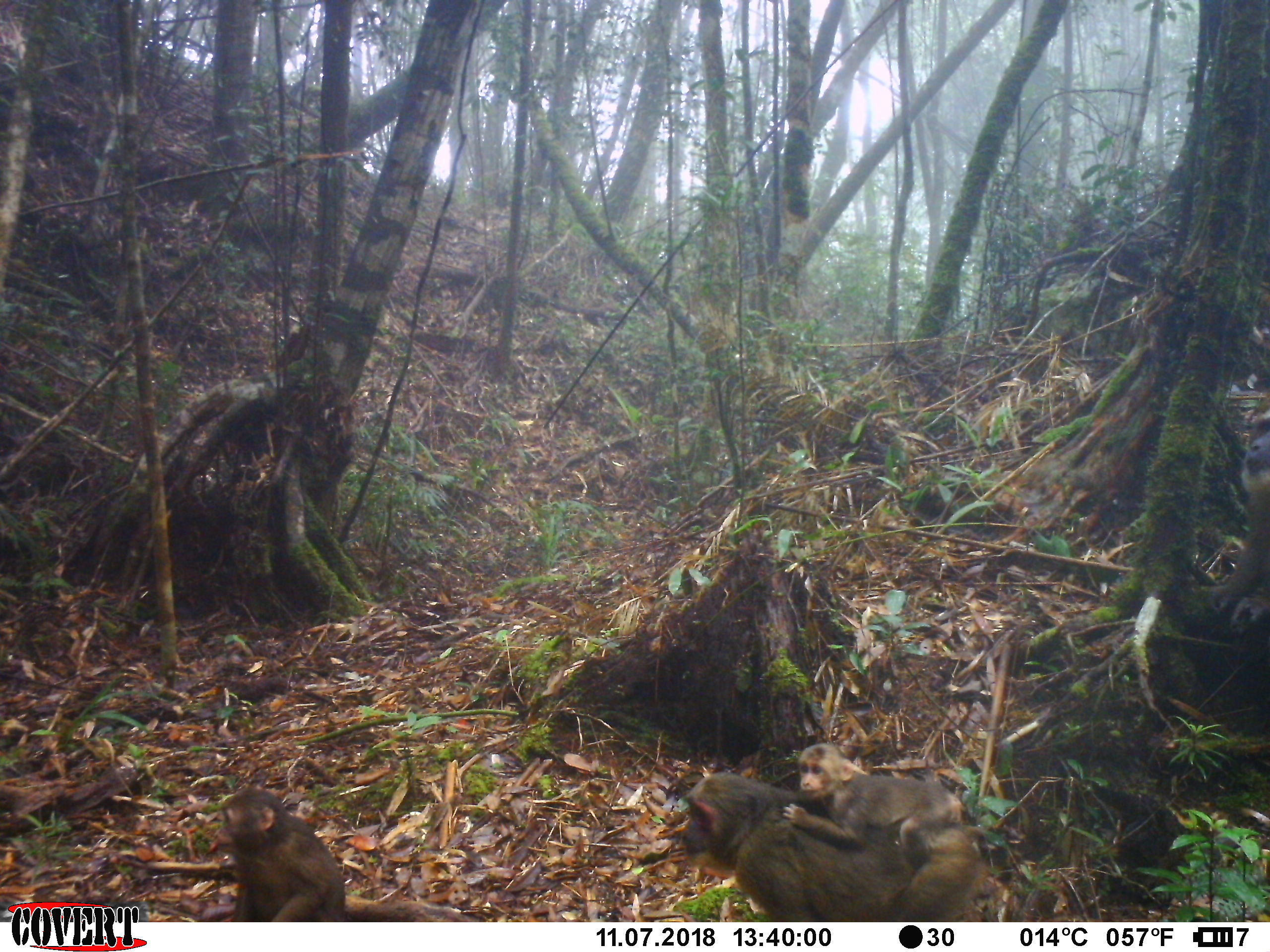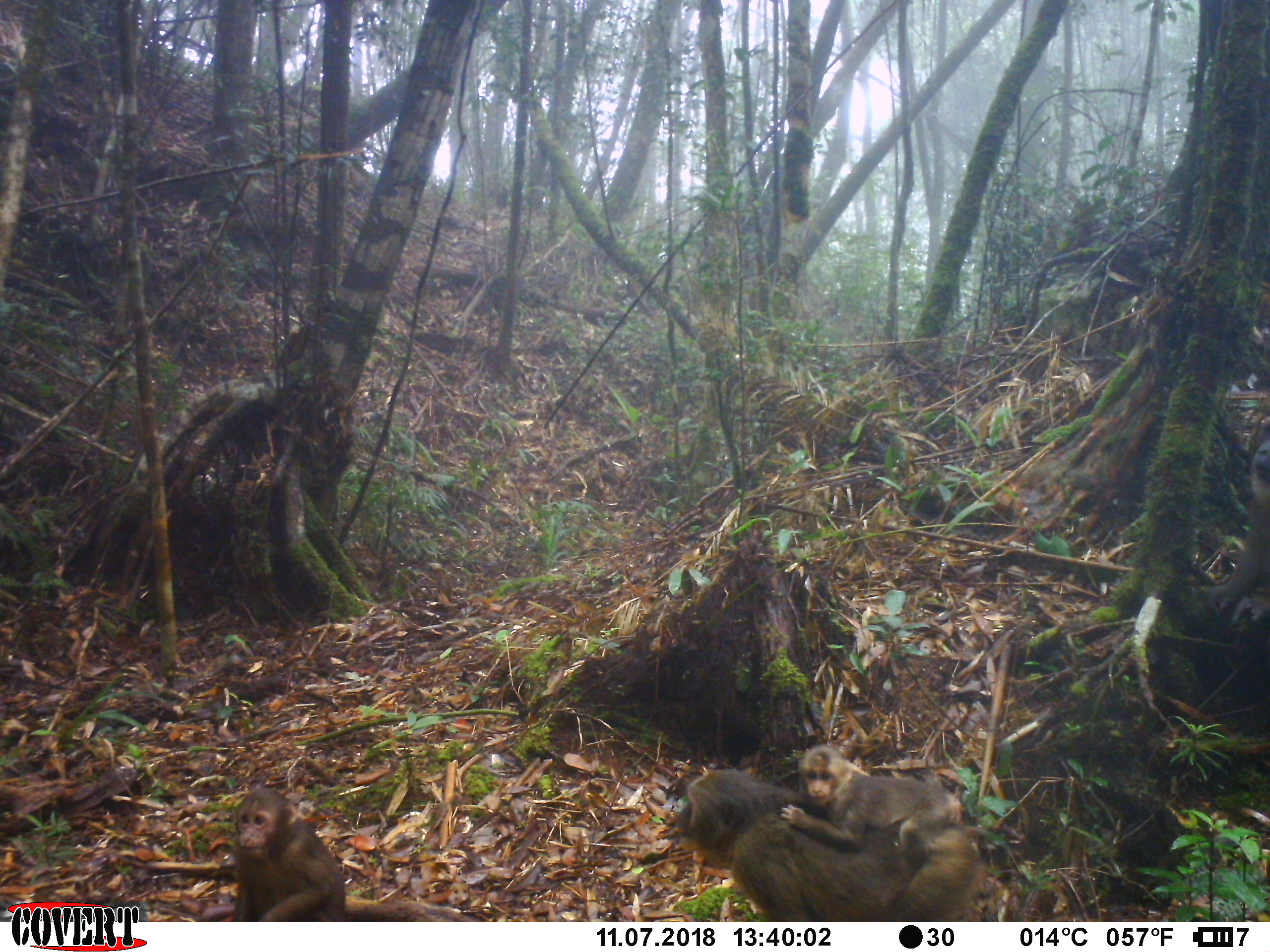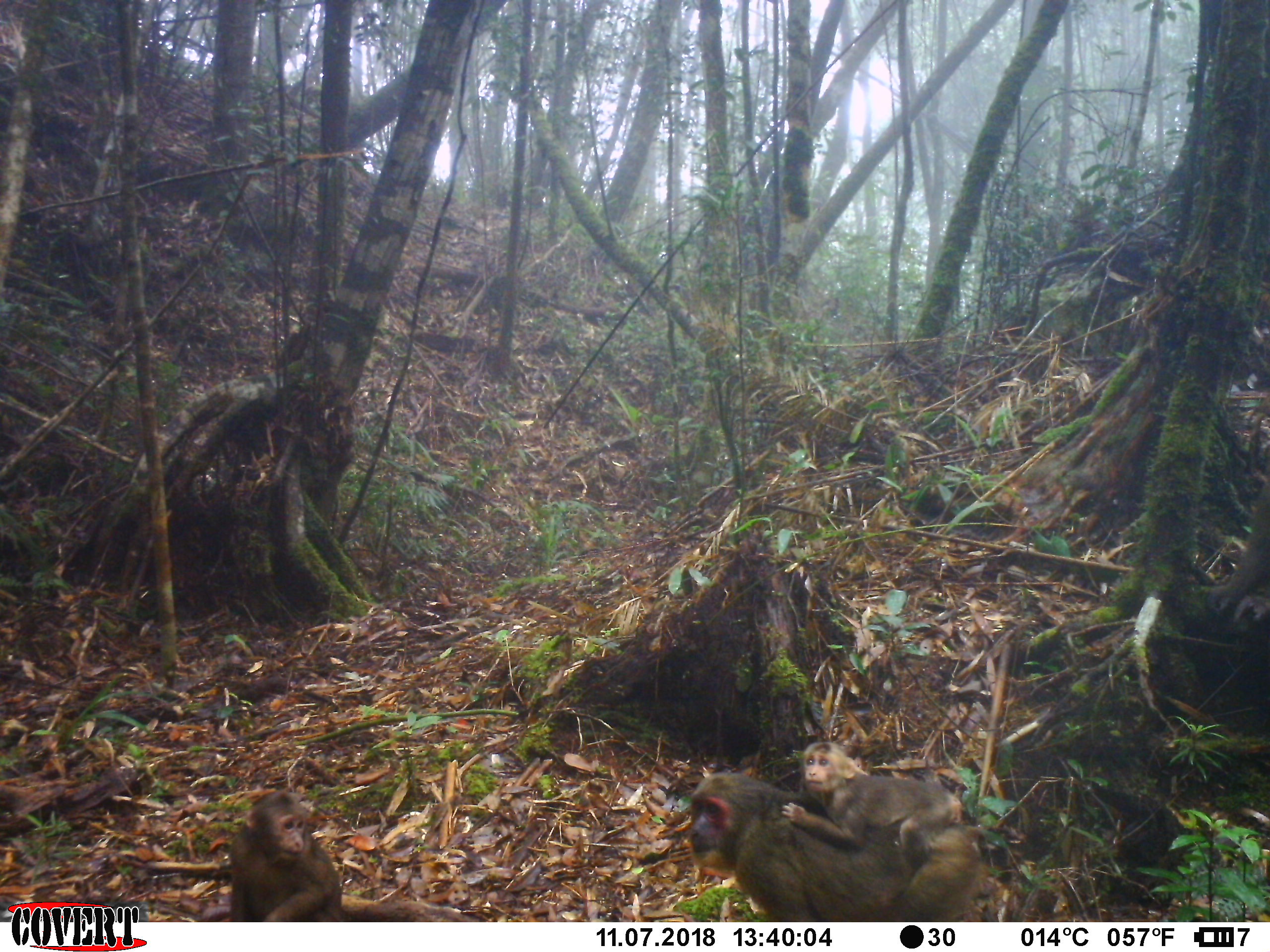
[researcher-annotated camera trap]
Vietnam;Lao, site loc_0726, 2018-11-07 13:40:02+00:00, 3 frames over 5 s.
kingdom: Animalia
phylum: Chordata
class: Mammalia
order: Primates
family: Cercopithecidae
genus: Macaca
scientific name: Macaca arctoides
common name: stump-tailed macaque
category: stump tailed macaque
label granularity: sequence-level